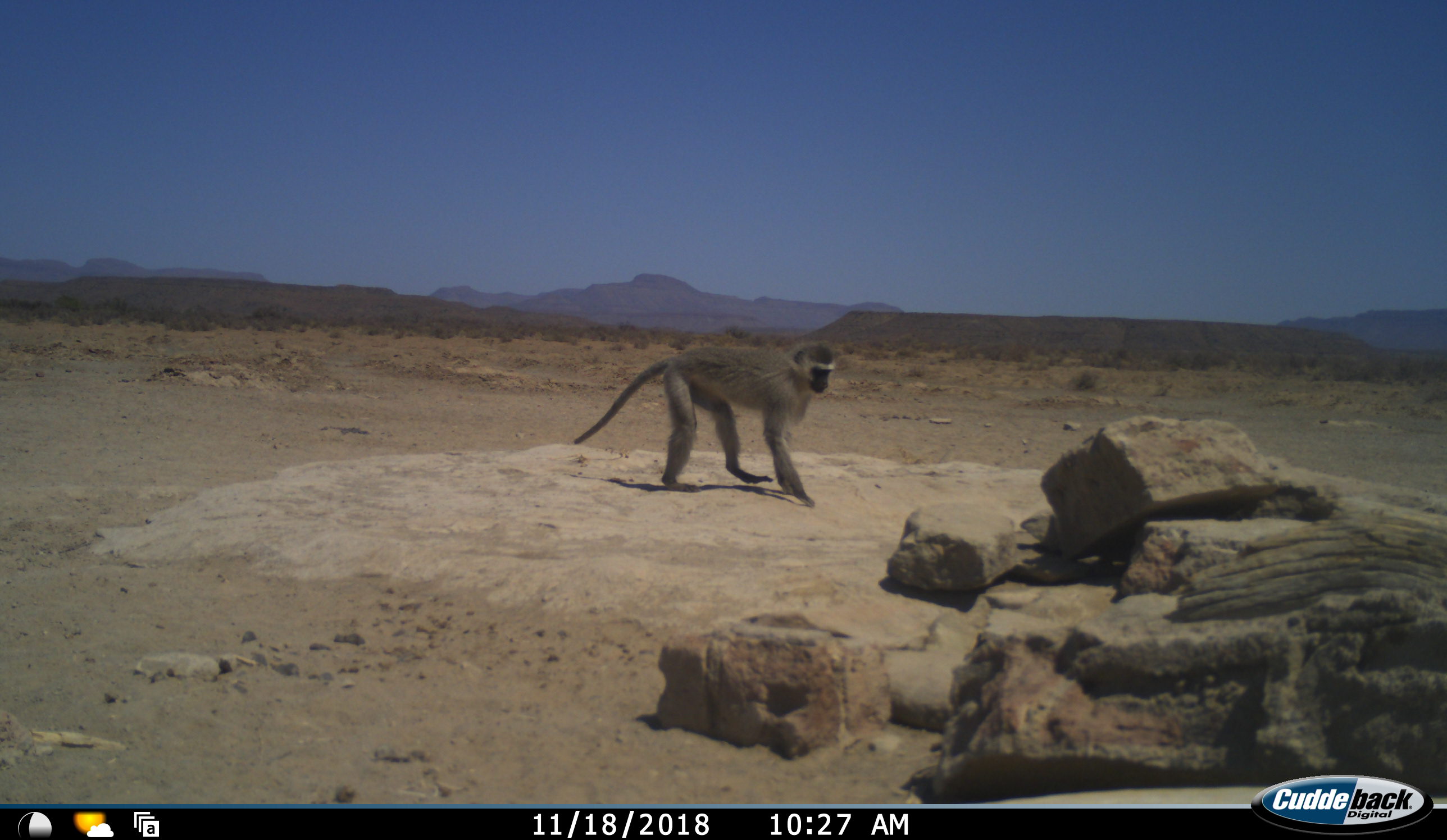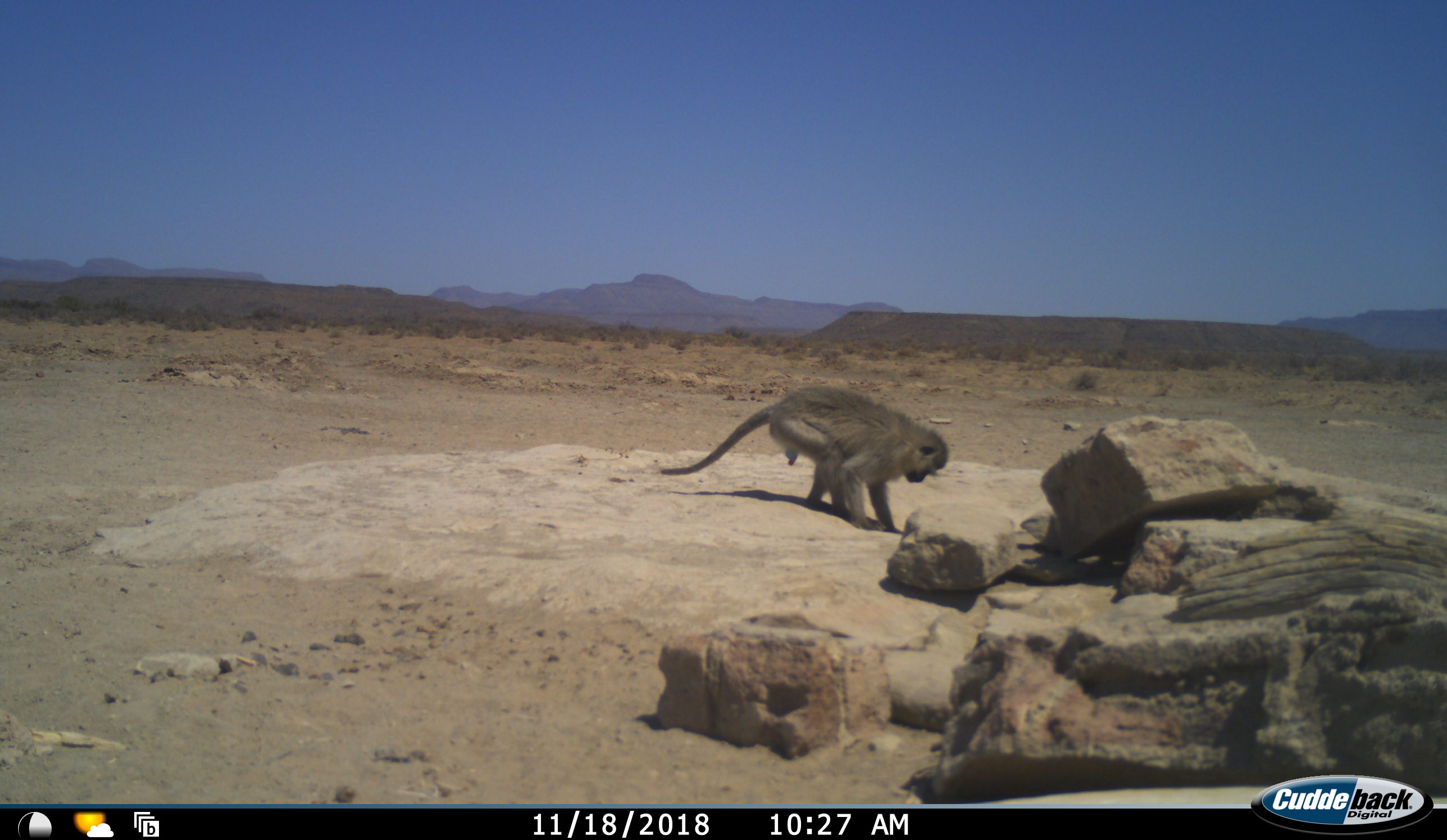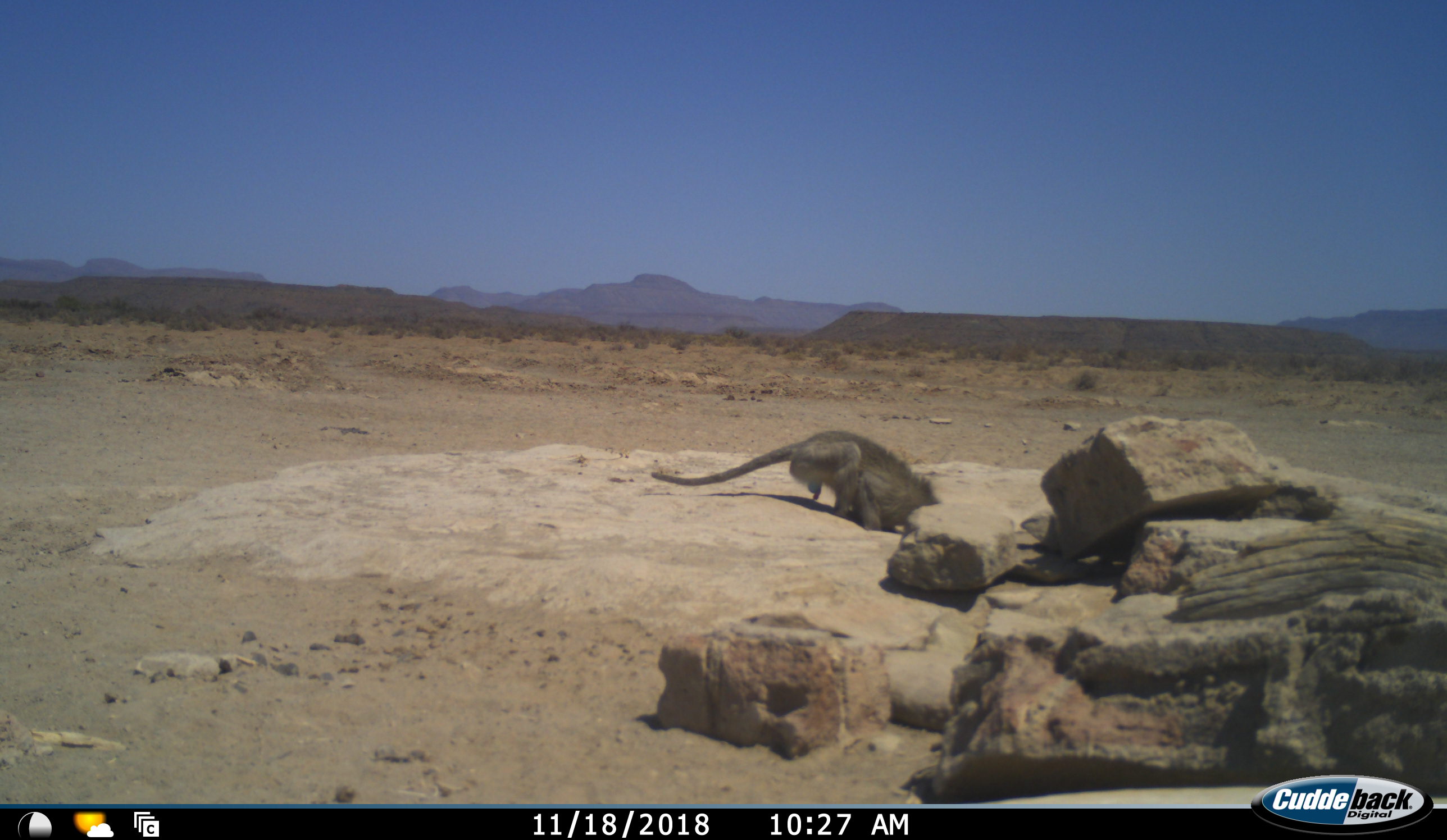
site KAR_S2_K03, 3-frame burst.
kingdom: Animalia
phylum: Chordata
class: Mammalia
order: Primates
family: Cercopithecidae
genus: Chlorocebus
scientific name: Chlorocebus pygerythrus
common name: vervet monkey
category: monkeyvervet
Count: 1.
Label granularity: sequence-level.